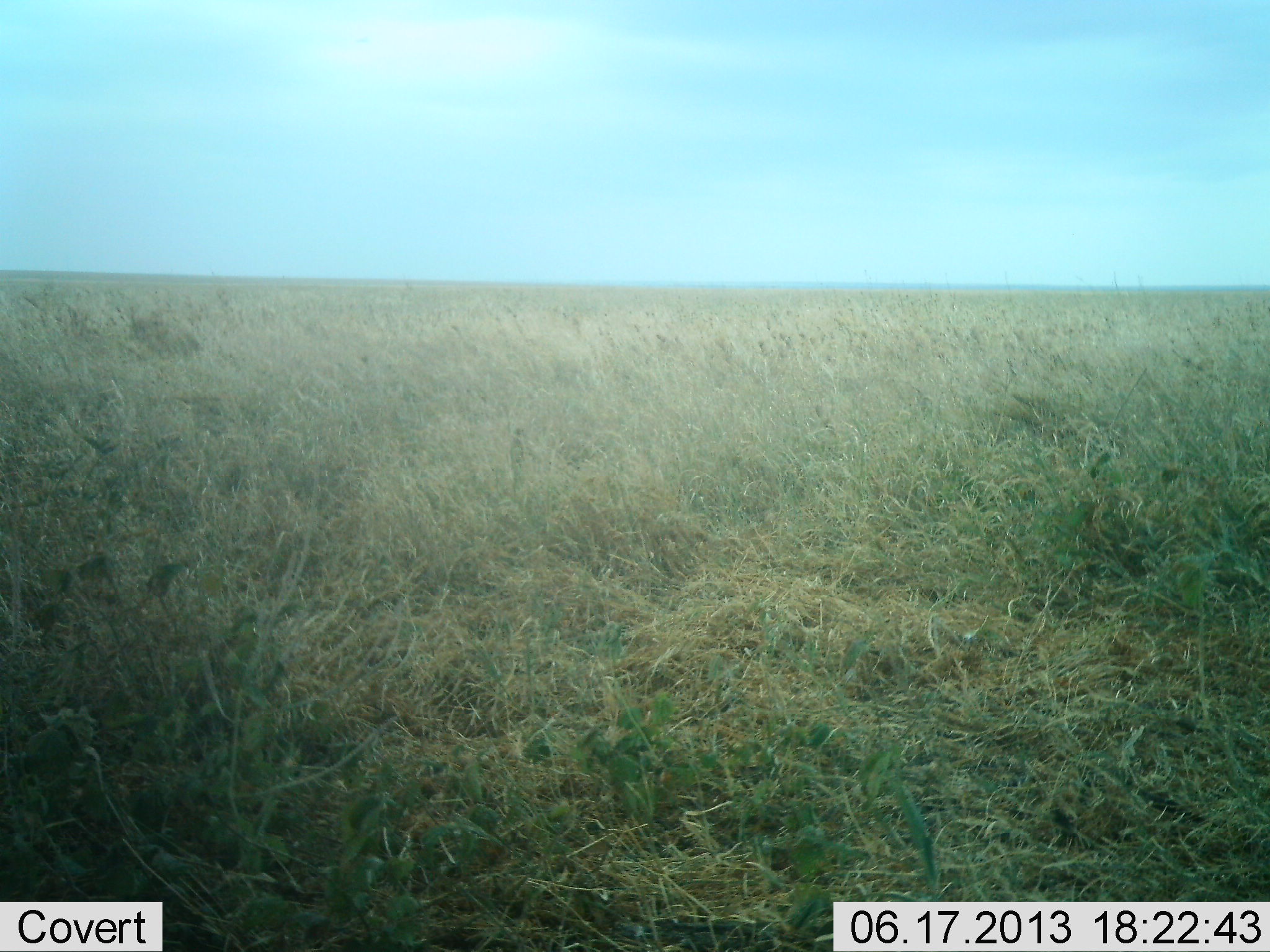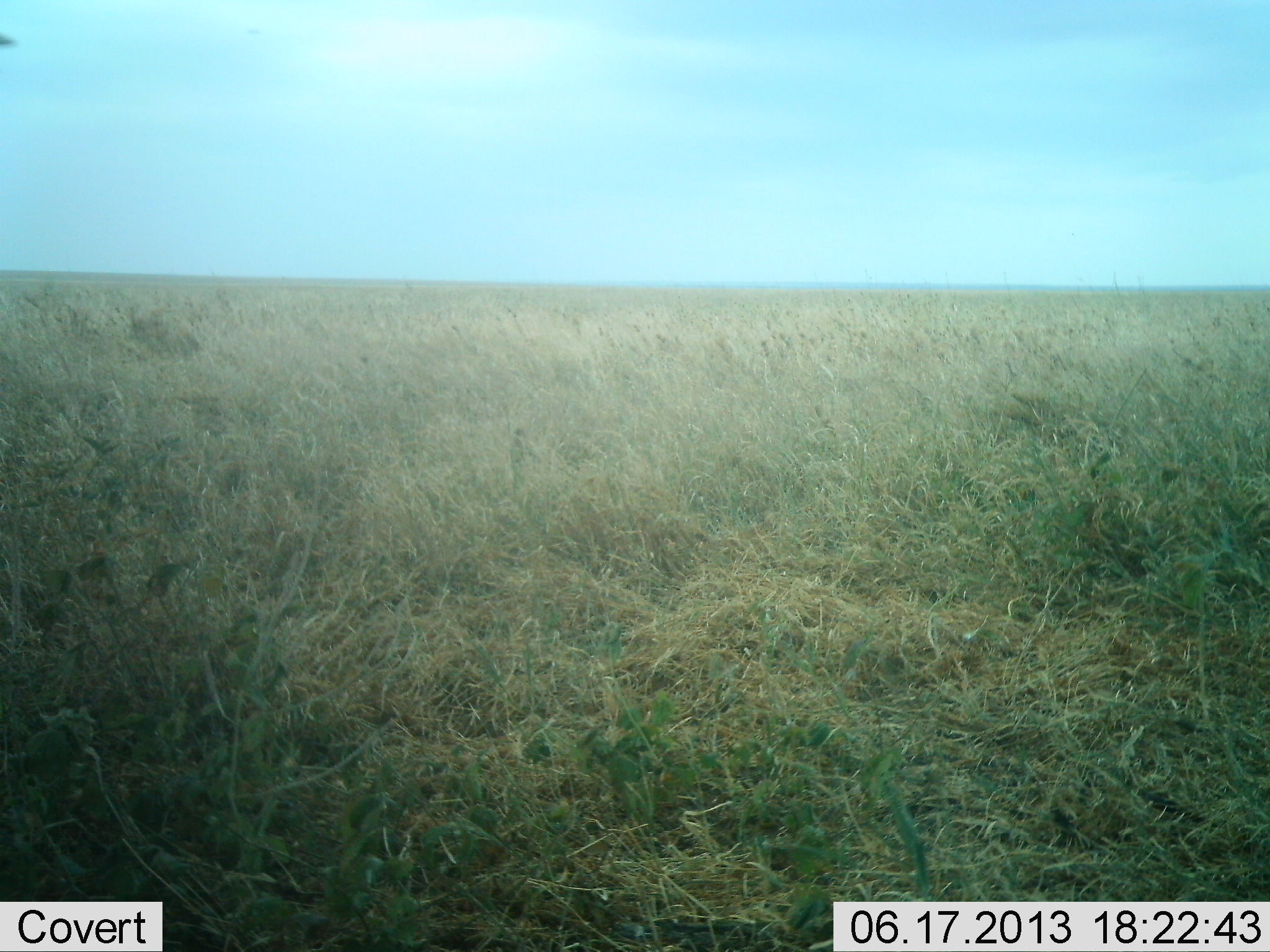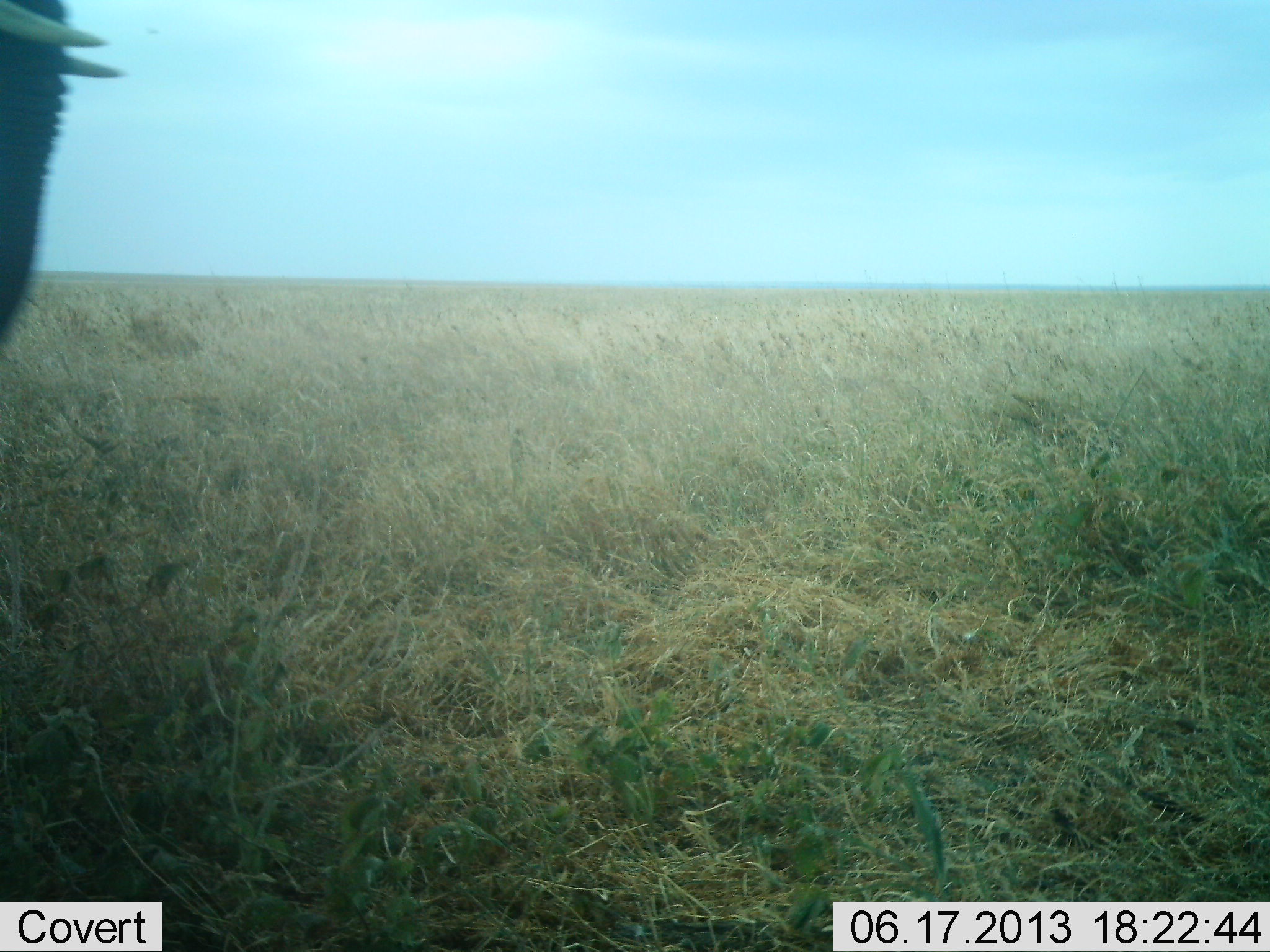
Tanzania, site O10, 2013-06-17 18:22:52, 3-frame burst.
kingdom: Animalia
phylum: Chordata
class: Mammalia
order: Proboscidea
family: Elephantidae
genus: Loxodonta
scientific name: Loxodonta africana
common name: african bush elephant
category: elephant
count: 1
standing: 10%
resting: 0%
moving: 90%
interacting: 0%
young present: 0%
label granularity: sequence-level